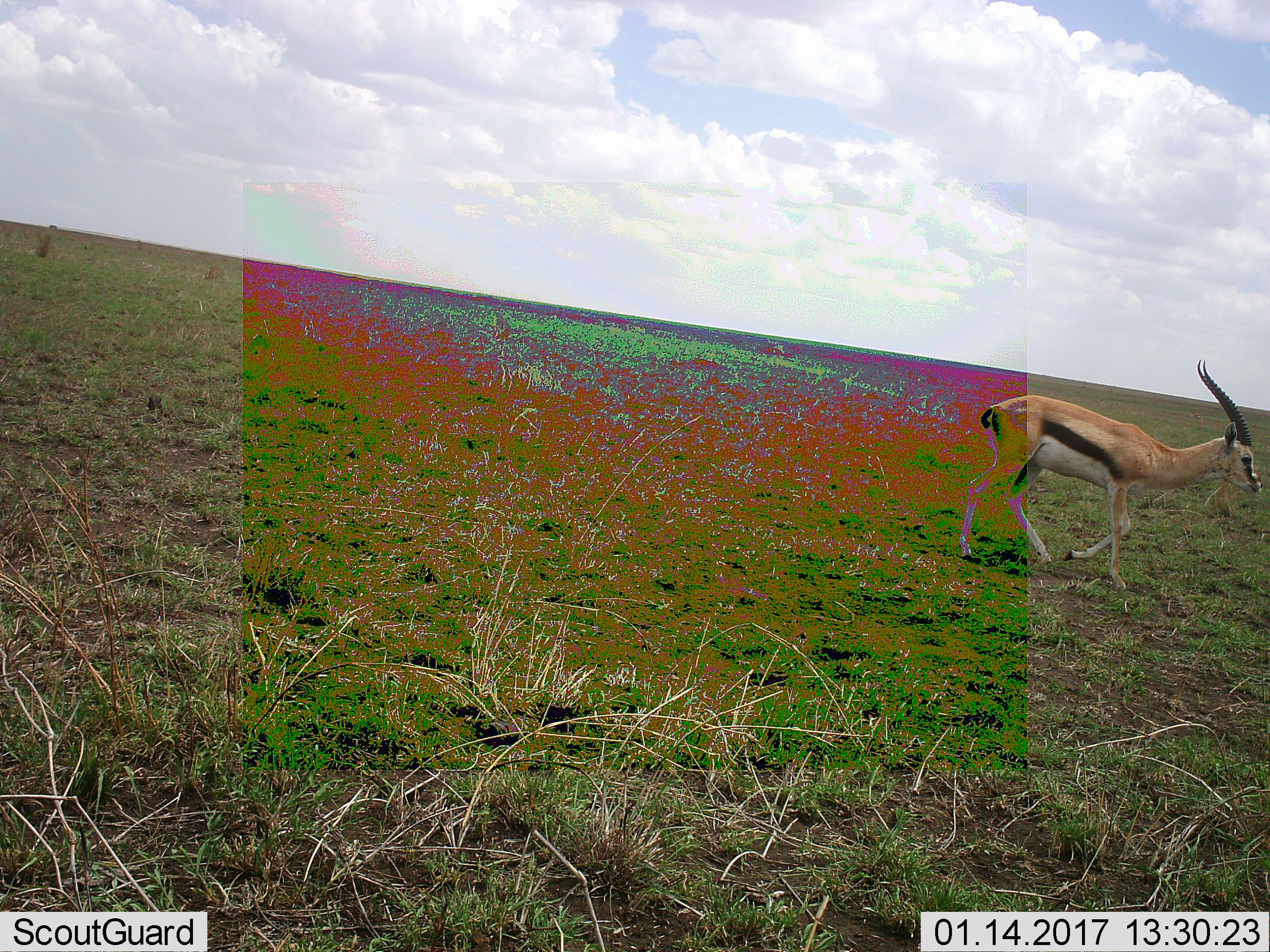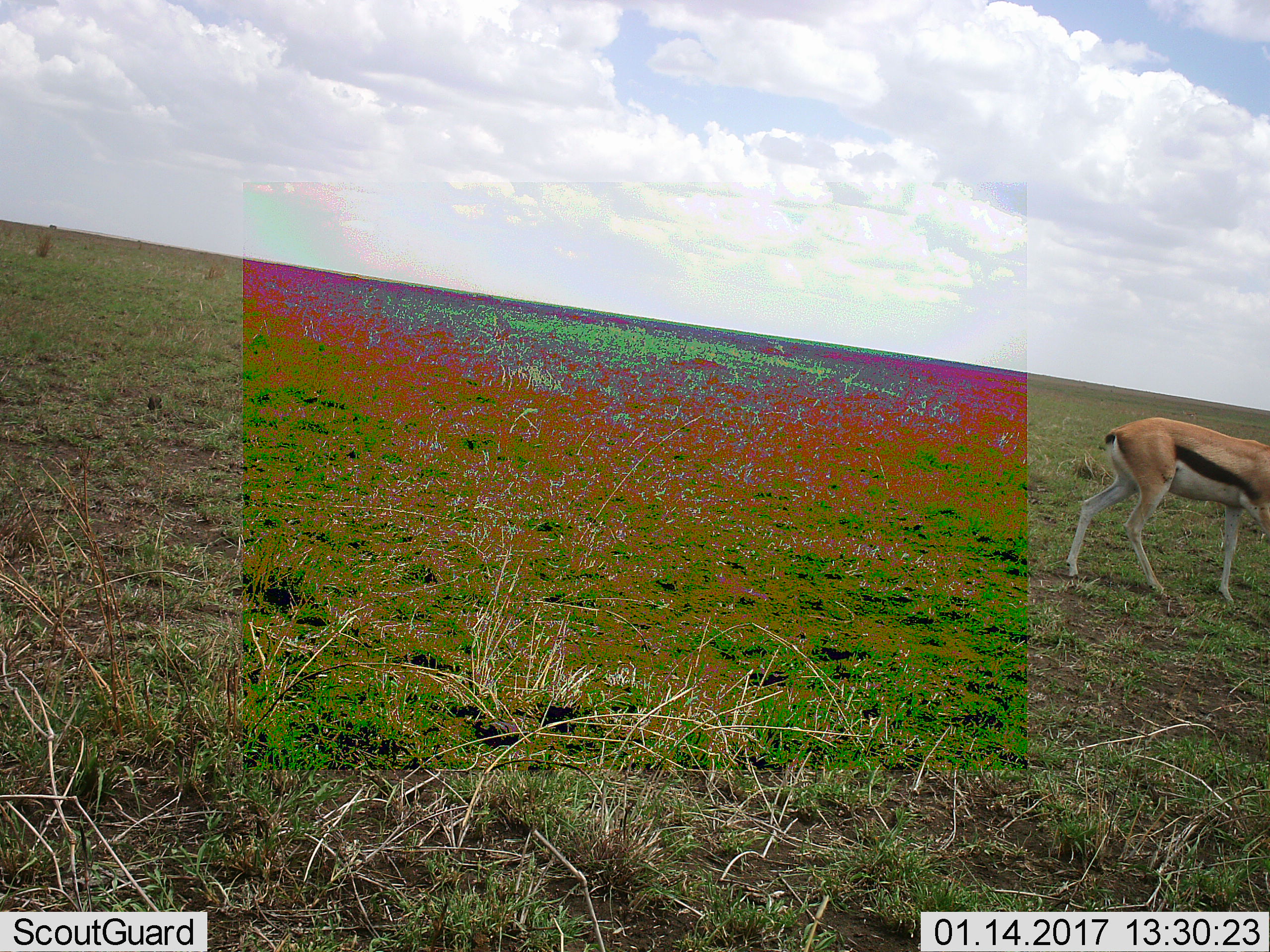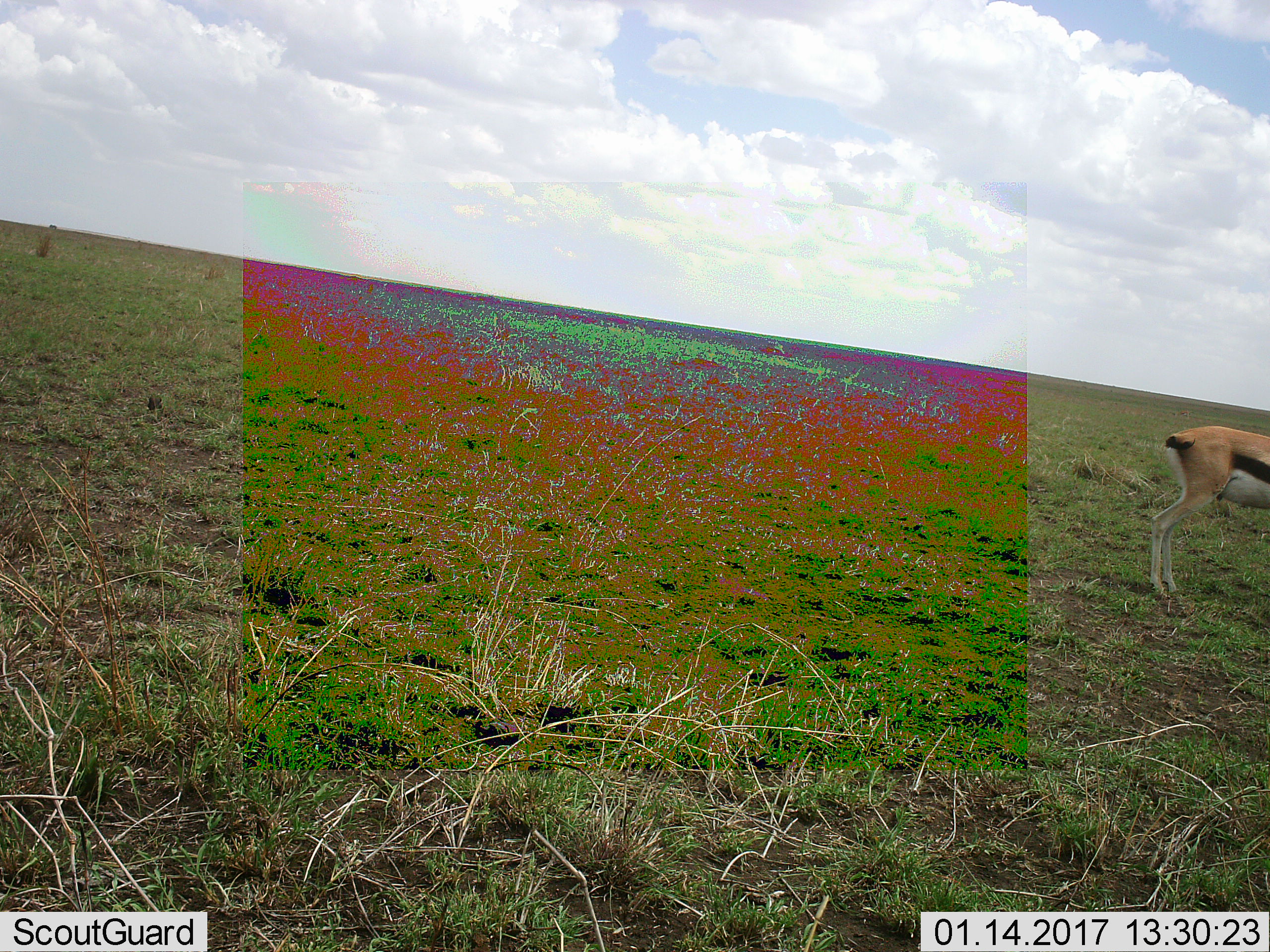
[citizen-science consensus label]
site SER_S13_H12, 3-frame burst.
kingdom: Animalia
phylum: Chordata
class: Mammalia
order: Artiodactyla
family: Bovidae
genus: Eudorcas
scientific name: Eudorcas thomsonii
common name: thomson's gazelle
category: gazellethomsons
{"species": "gazellethomsons (thomson's gazelle) (Eudorcas thomsonii)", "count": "1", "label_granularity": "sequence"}